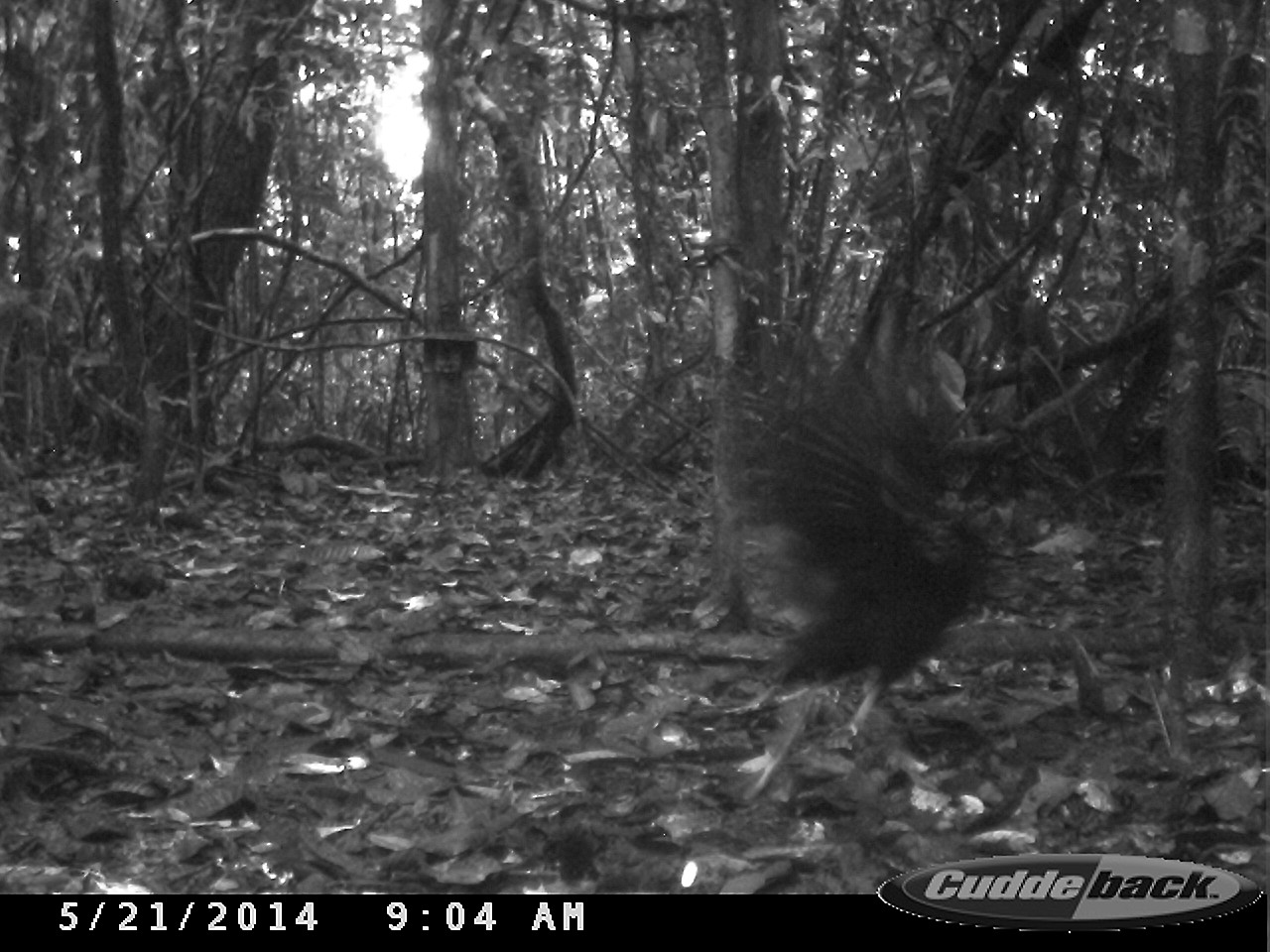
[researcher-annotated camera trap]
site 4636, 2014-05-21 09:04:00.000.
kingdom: Animalia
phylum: Chordata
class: Aves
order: Gruiformes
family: Psophiidae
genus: Psophia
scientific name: Psophia crepitans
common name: gray-winged trumpeter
Psophia crepitans (gray-winged trumpeter), count 2, age adult.